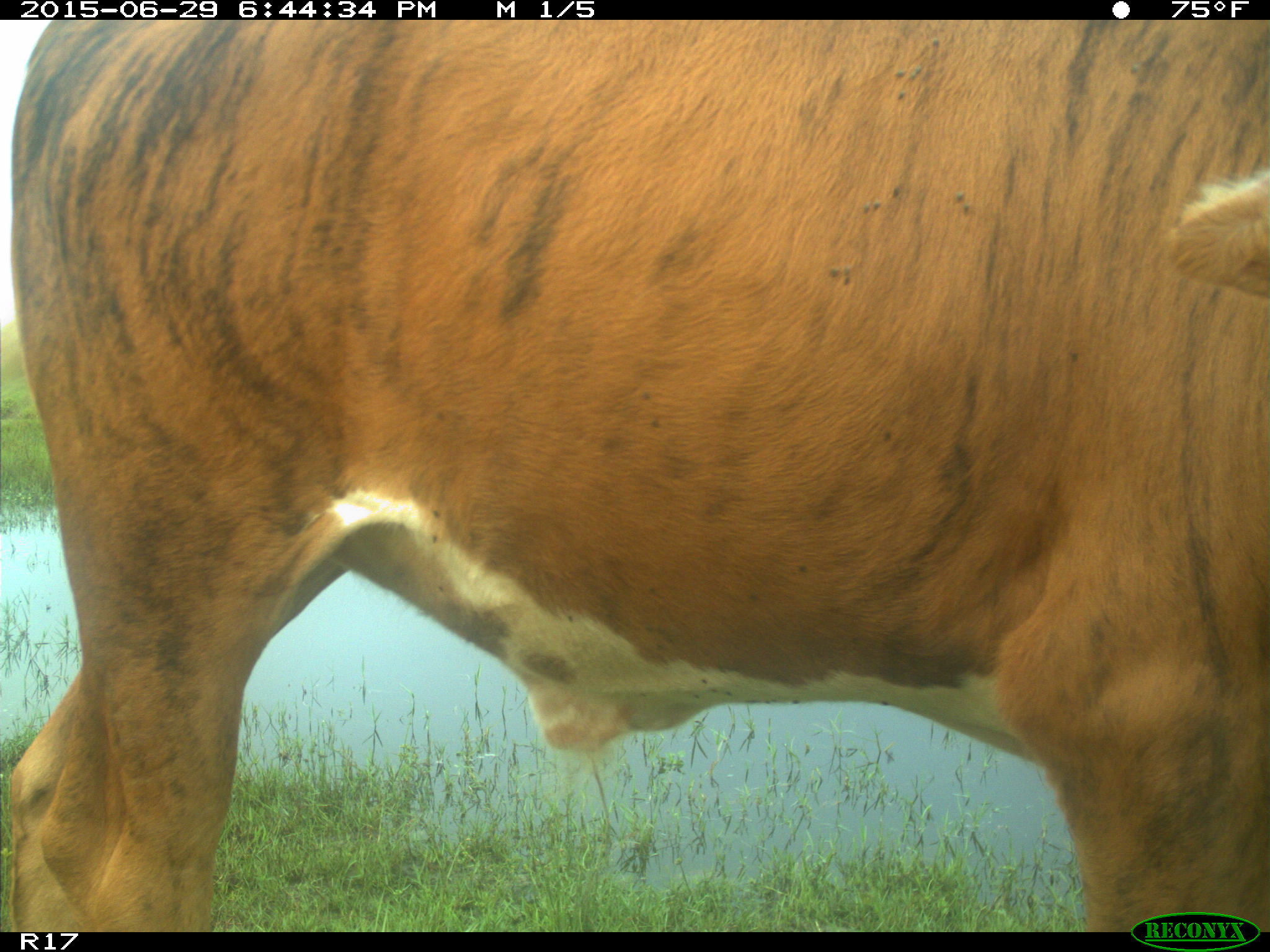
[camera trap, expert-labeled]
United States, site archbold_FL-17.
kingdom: Animalia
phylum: Chordata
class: Mammalia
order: Artiodactyla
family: Bovidae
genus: Bos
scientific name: Bos taurus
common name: domestic cow